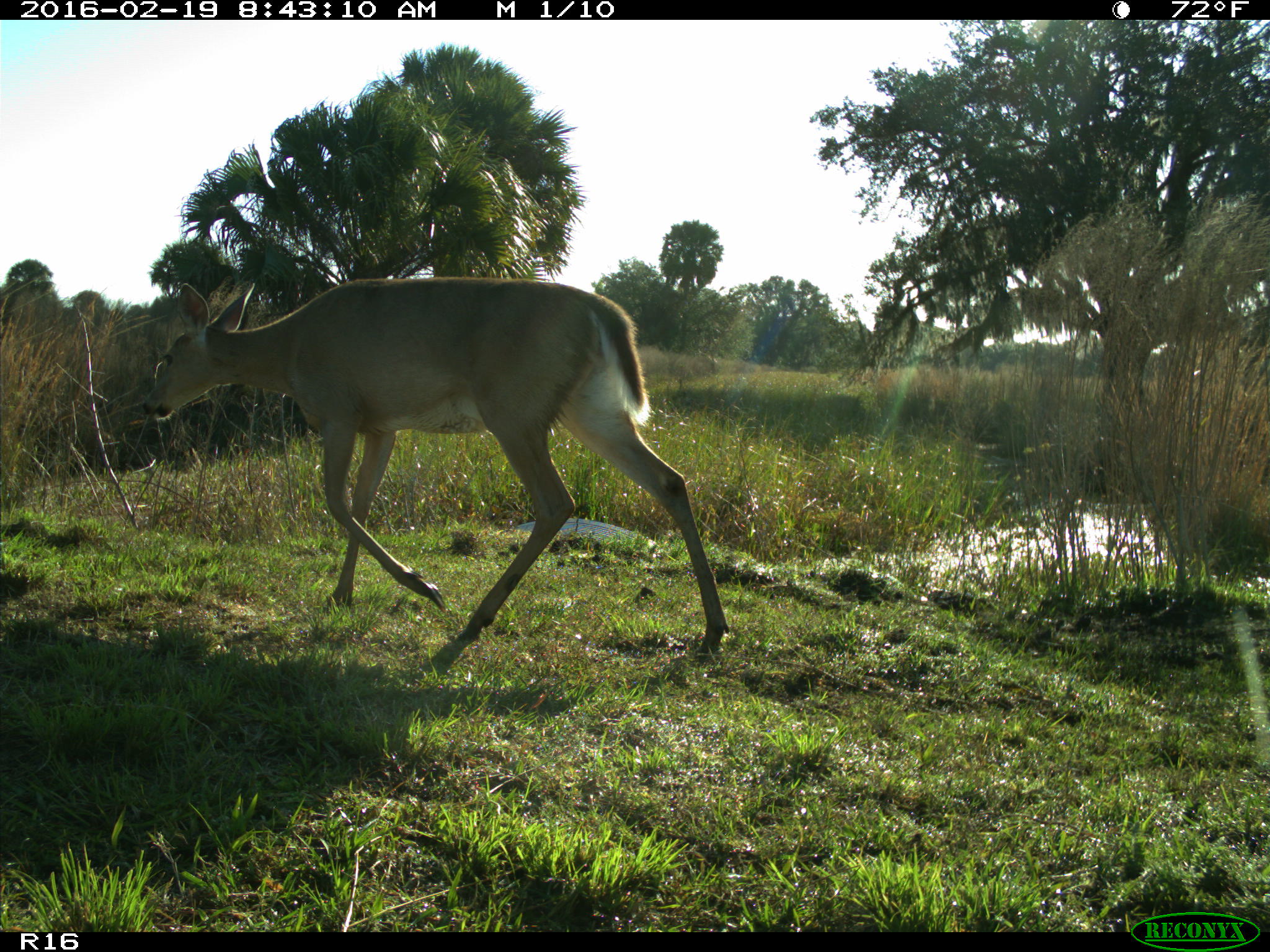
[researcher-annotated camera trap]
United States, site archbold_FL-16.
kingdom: Animalia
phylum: Chordata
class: Mammalia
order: Artiodactyla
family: Cervidae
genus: Odocoileus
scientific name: Odocoileus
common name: deer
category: unidentified deer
Unidentified deer (deer) (Odocoileus).